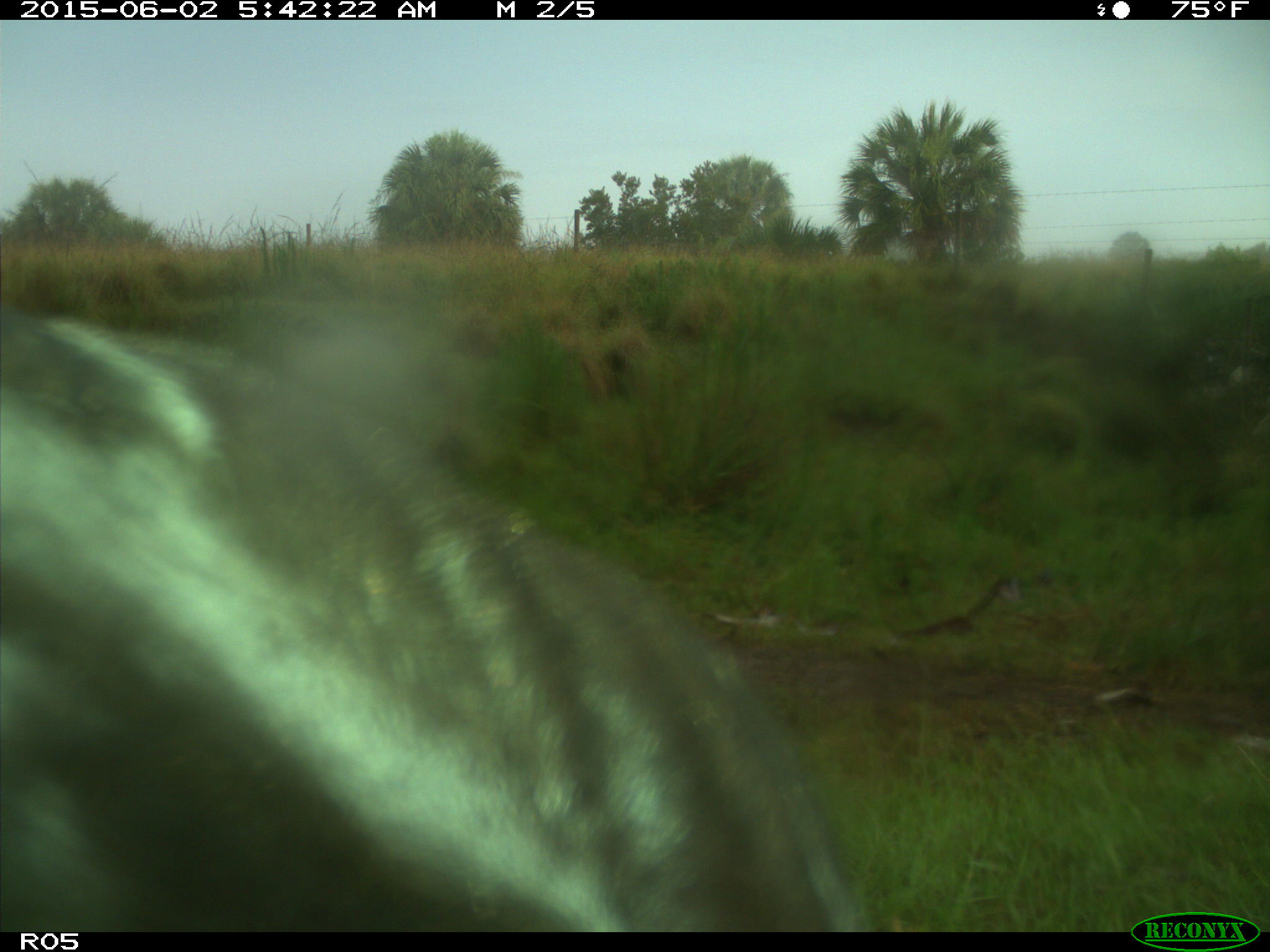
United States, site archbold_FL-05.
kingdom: Animalia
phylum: Chordata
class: Mammalia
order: Artiodactyla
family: Bovidae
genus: Bos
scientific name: Bos taurus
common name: domestic cow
Bos taurus (domestic cow).